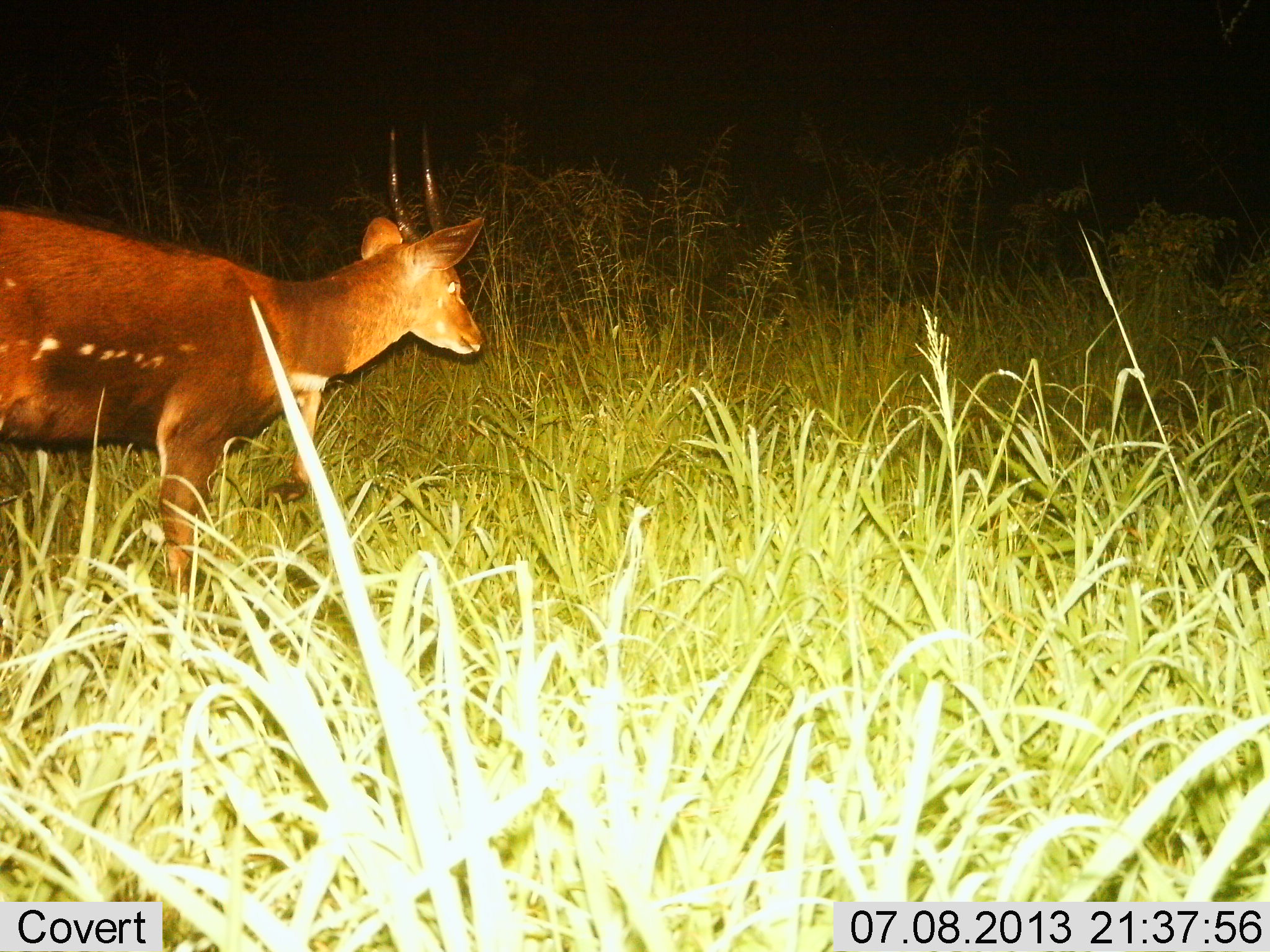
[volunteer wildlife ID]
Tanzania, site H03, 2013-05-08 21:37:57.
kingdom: Animalia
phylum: Chordata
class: Mammalia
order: Artiodactyla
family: Bovidae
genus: Tragelaphus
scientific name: Tragelaphus scriptus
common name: bushbuck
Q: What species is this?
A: Bushbuck (Tragelaphus scriptus).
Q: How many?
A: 1.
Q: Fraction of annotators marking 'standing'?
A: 64%.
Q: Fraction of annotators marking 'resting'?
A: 0%.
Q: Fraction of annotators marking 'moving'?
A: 36%.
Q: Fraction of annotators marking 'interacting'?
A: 0%.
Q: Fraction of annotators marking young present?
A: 0%.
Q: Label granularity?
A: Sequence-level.